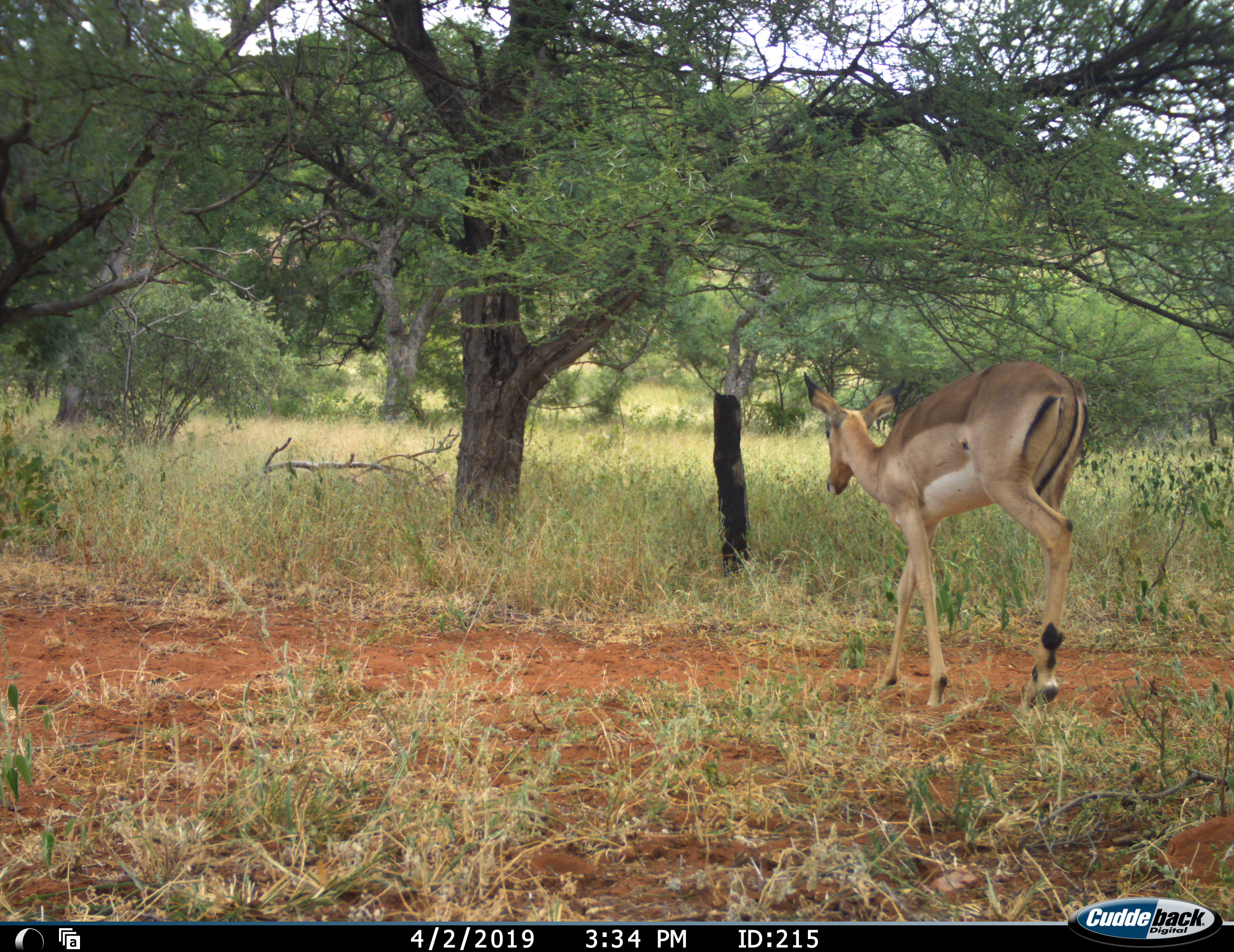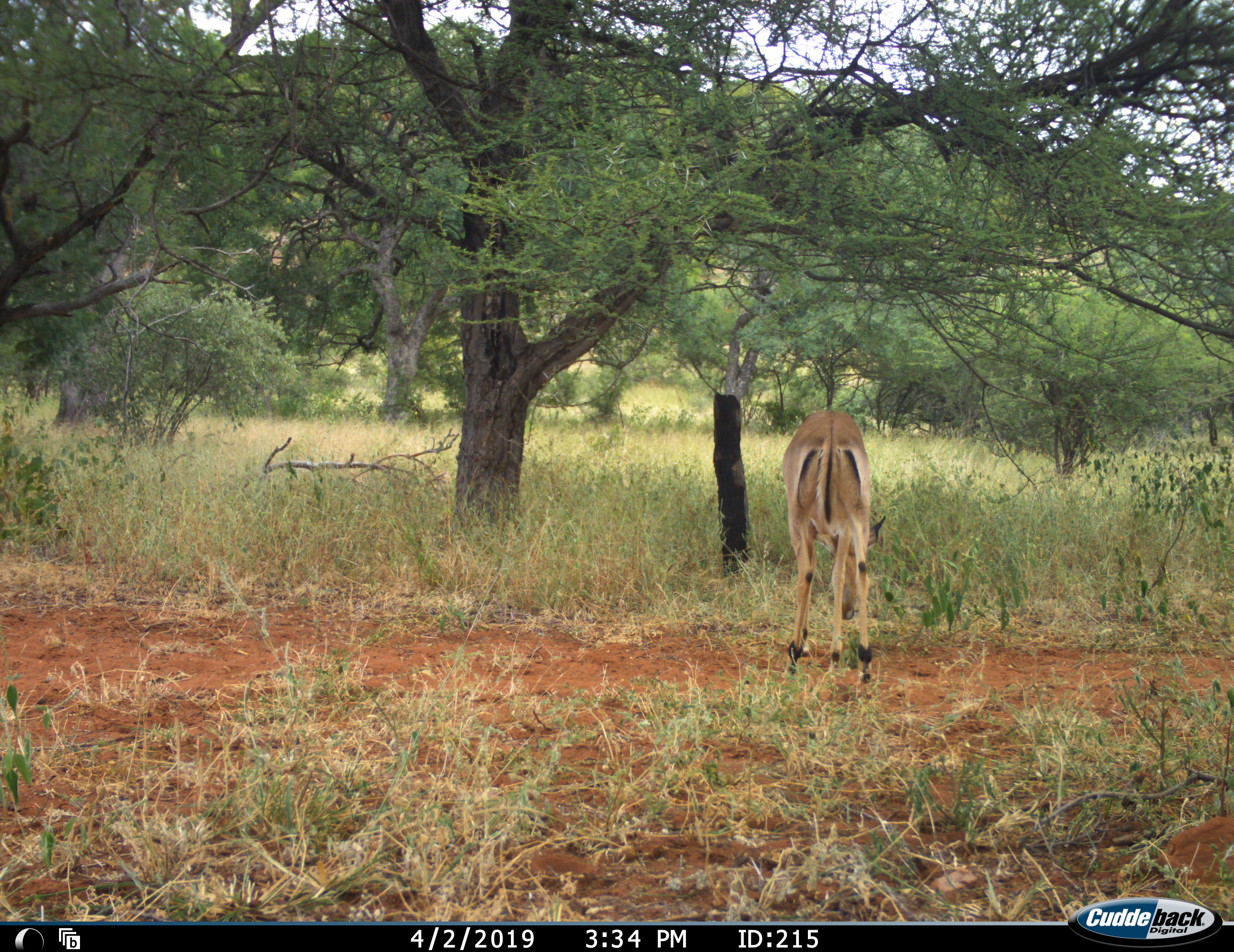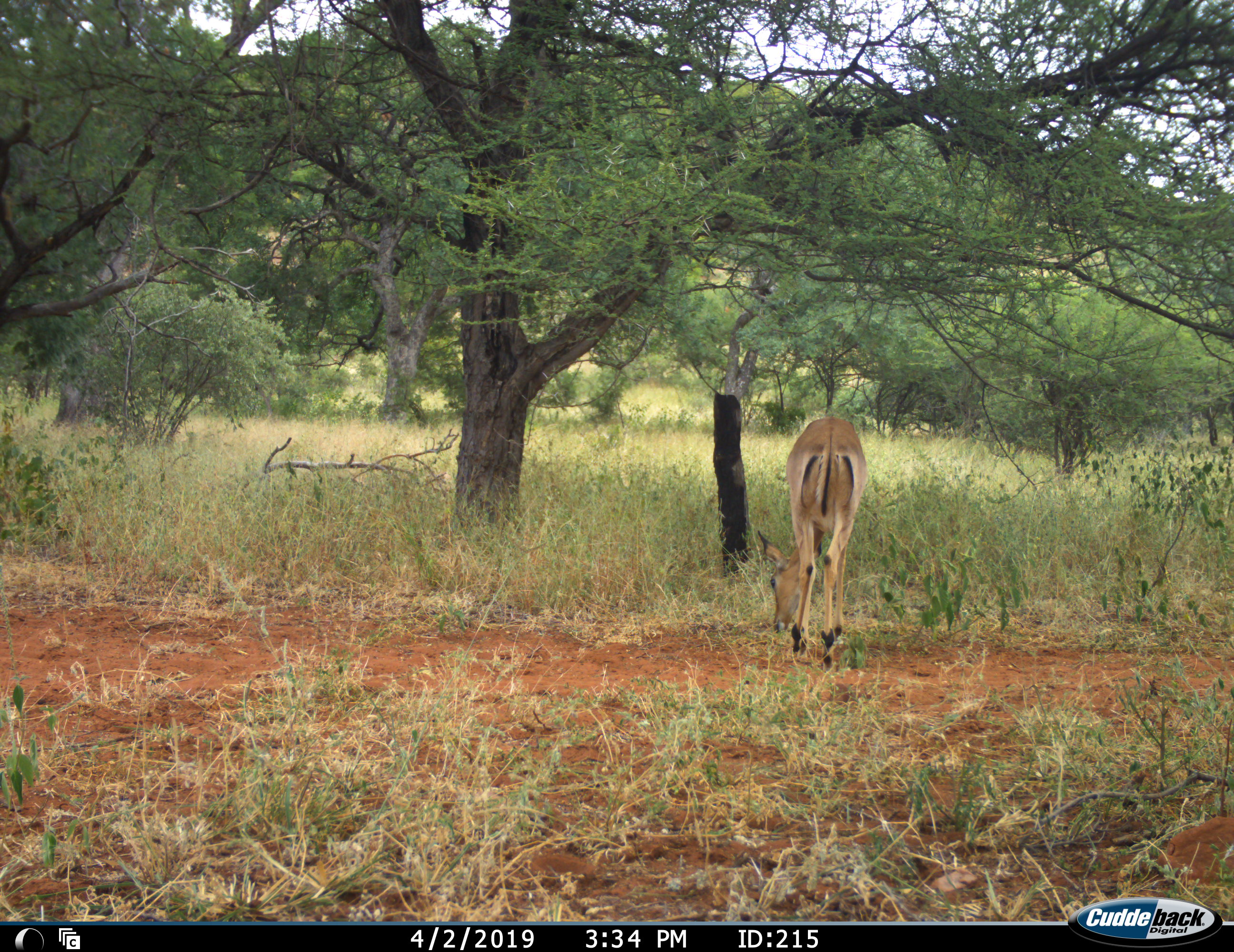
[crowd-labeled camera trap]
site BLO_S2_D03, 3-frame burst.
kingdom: Animalia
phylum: Chordata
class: Mammalia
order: Artiodactyla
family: Bovidae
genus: Aepyceros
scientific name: Aepyceros melampus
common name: impala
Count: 1.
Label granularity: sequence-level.